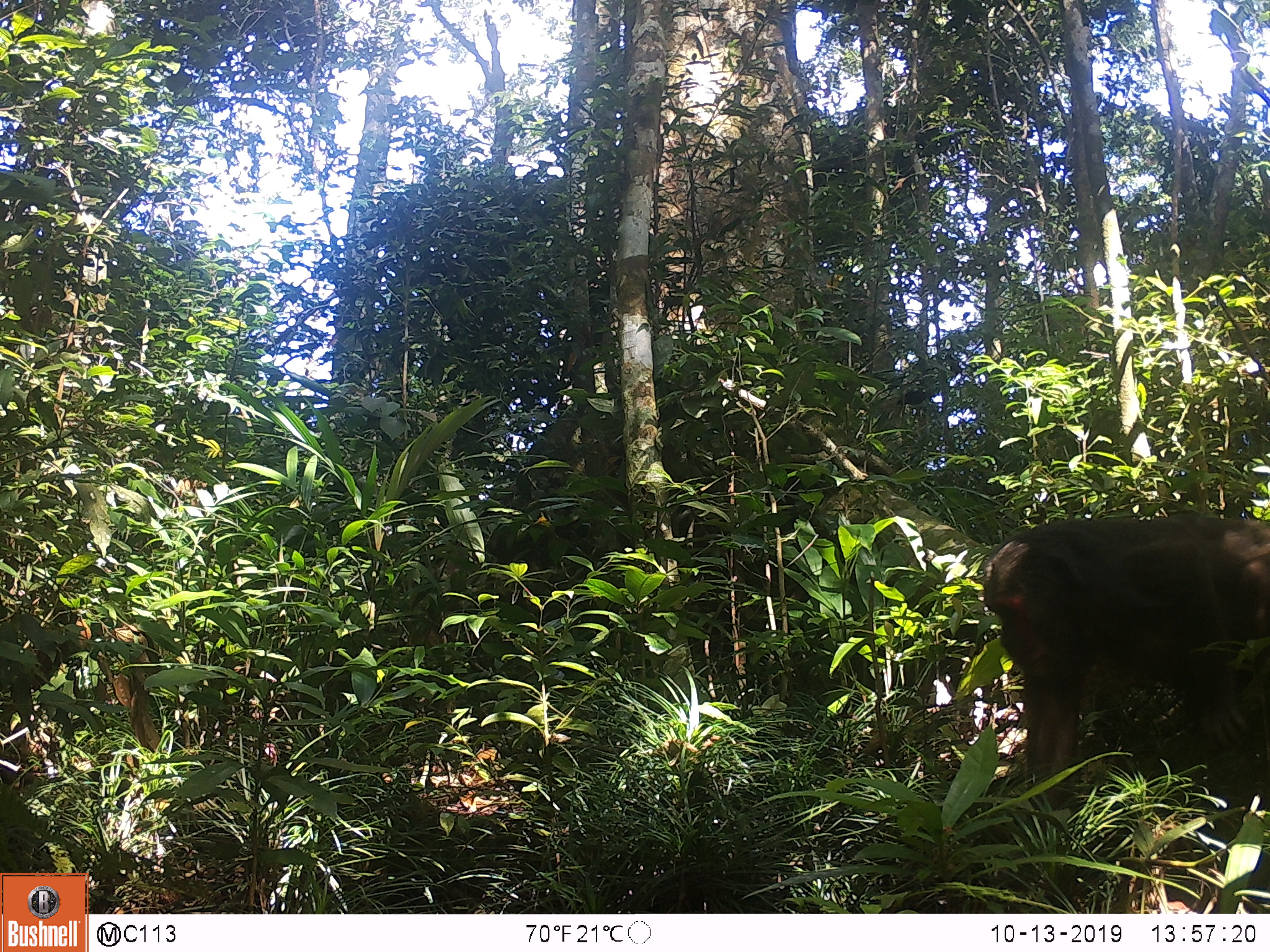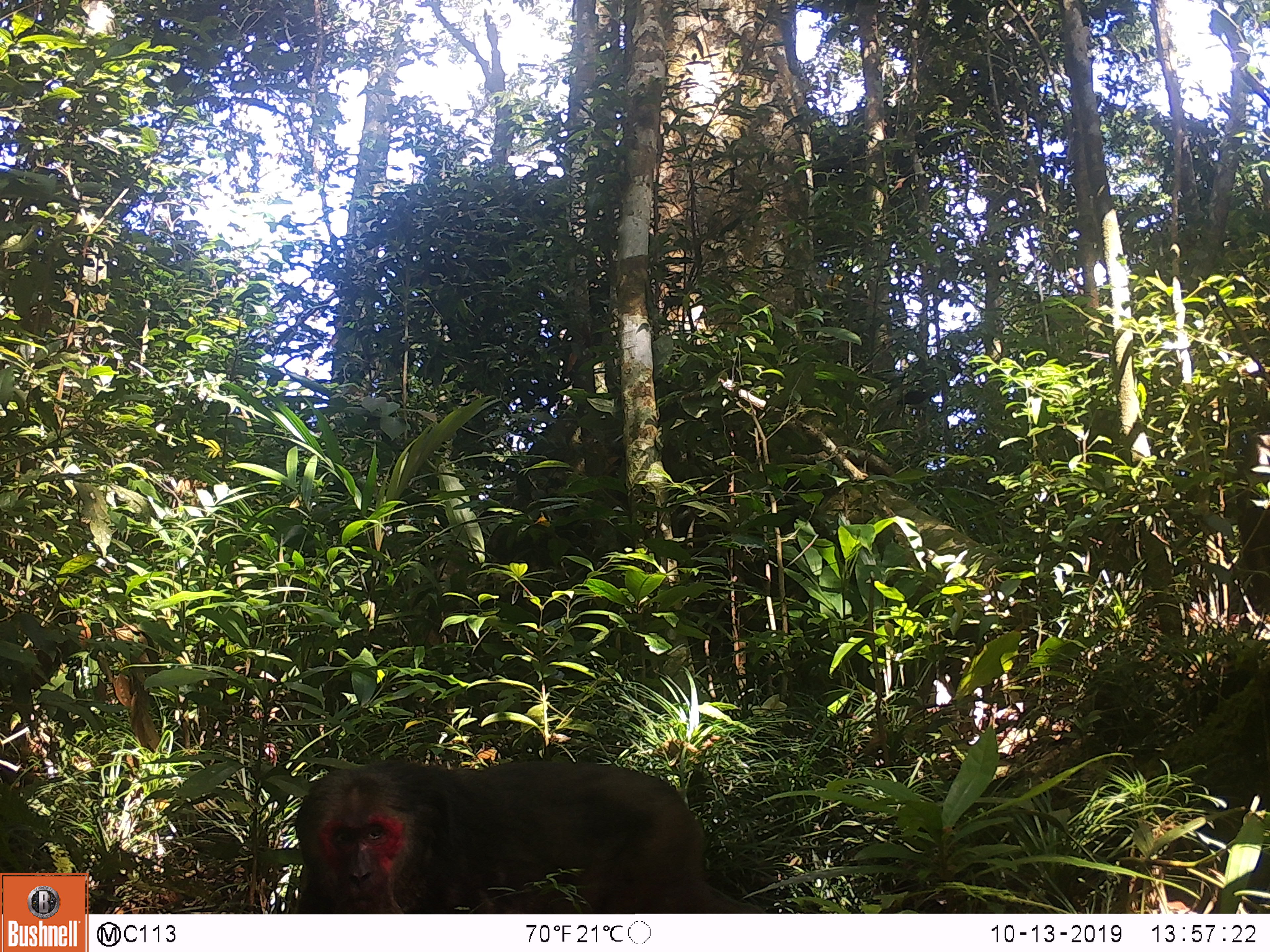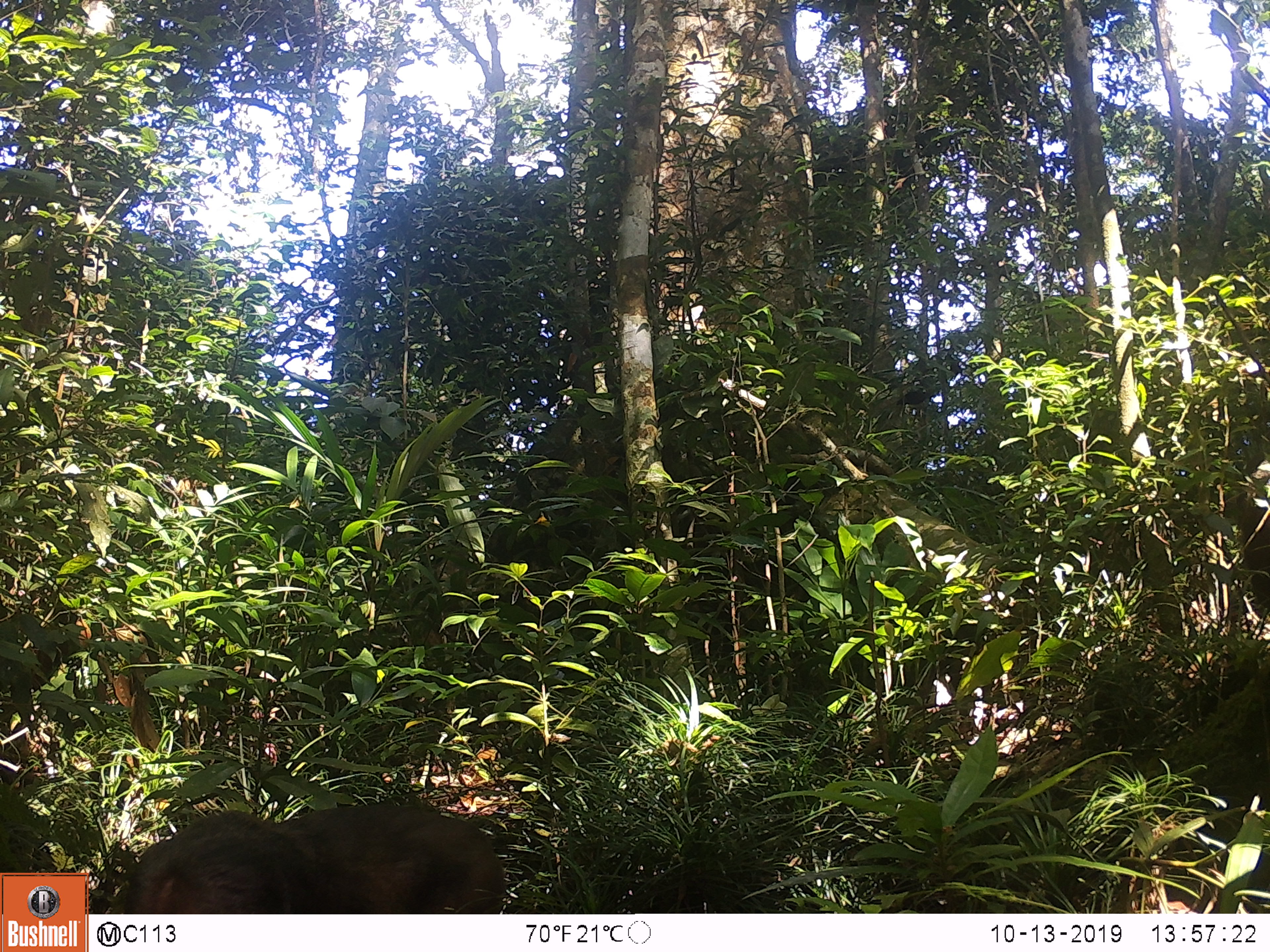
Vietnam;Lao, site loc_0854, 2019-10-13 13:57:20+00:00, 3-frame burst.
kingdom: Animalia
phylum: Chordata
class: Mammalia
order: Primates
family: Cercopithecidae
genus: Macaca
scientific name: Macaca arctoides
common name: stump-tailed macaque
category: stump tailed macaque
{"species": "stump tailed macaque (stump-tailed macaque) (Macaca arctoides)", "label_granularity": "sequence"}